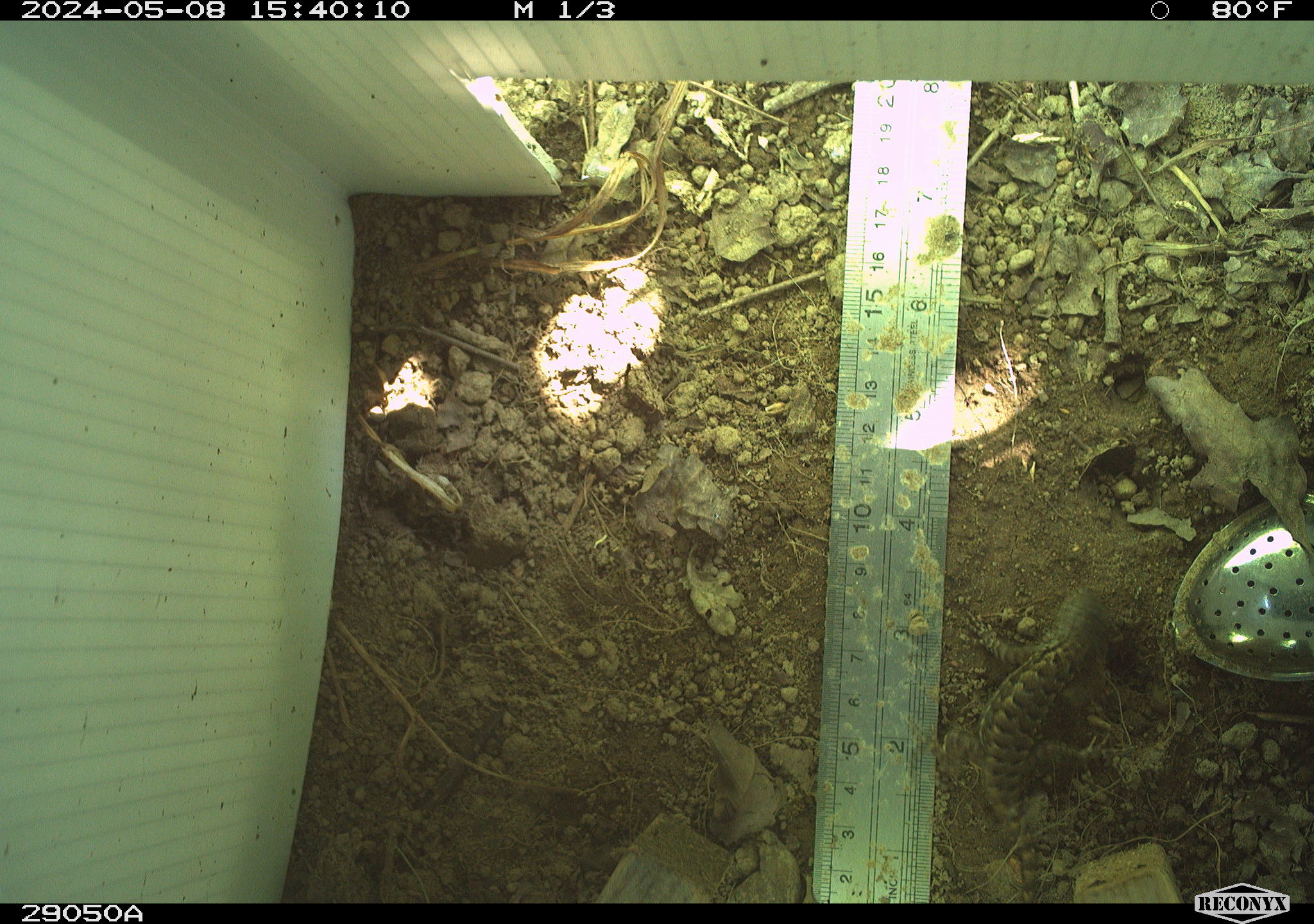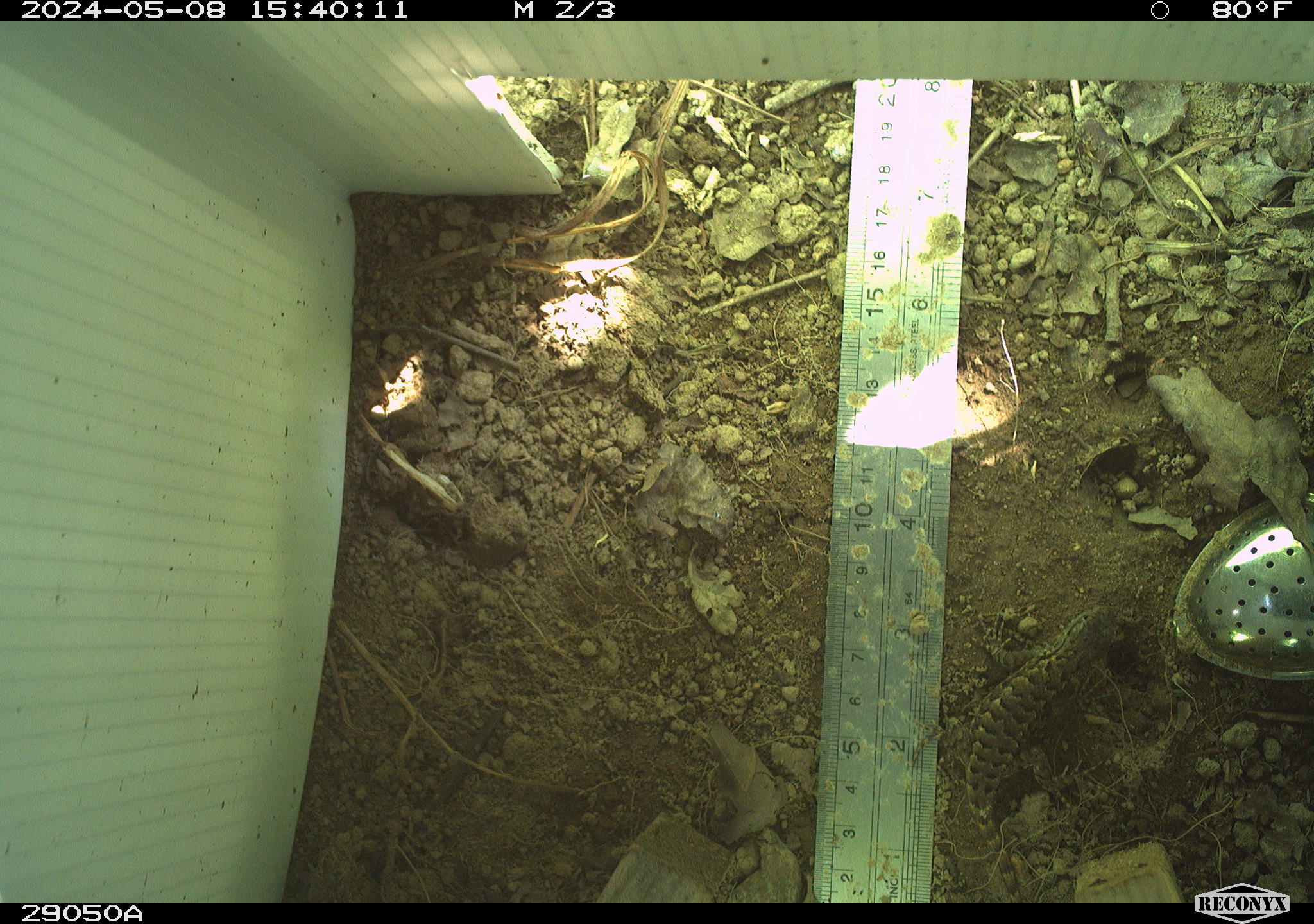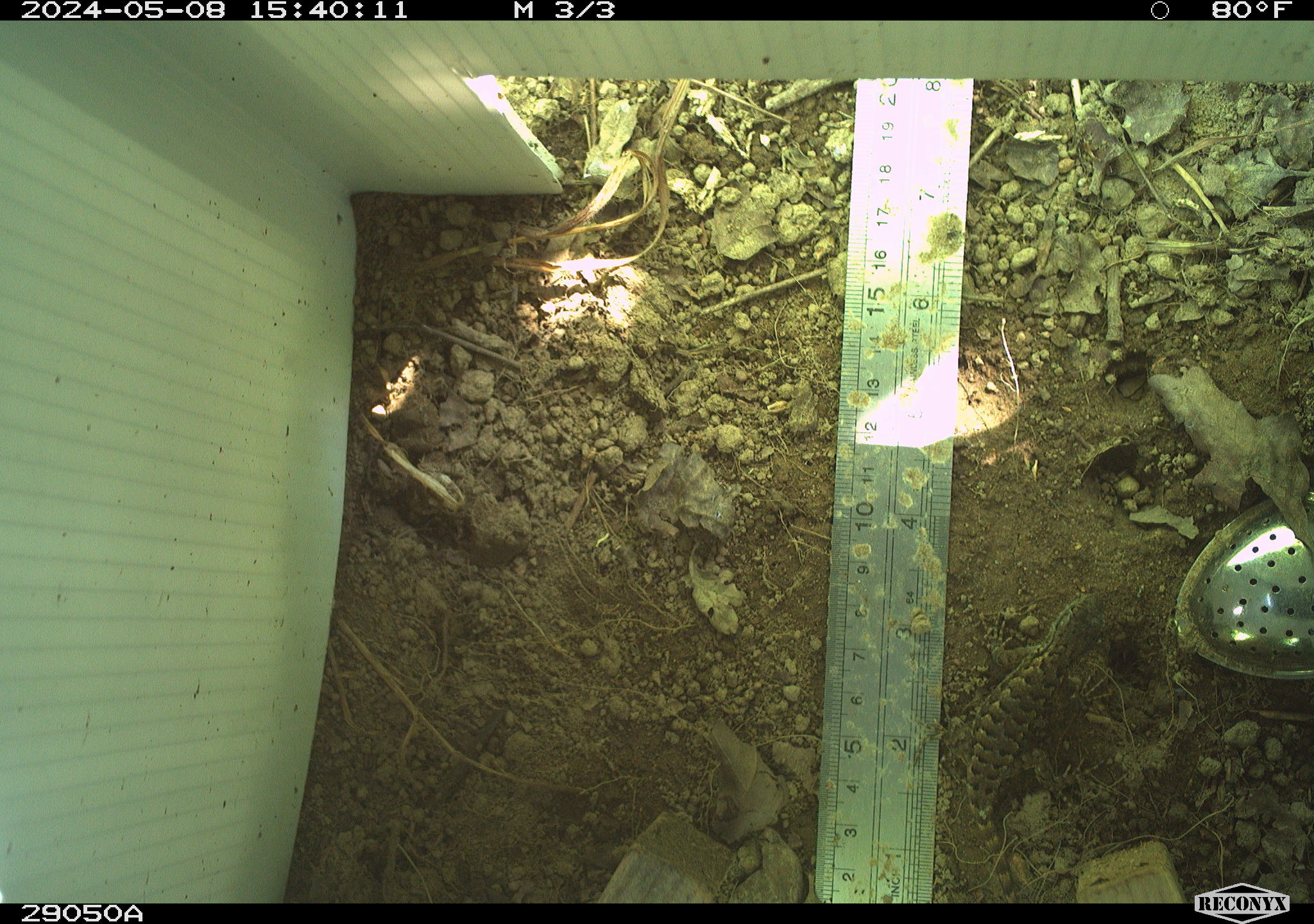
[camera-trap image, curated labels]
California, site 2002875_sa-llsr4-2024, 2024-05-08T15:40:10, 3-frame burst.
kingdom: Animalia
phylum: Chordata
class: Reptilia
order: Squamata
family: Phrynosomatidae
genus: Sceloporus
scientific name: Sceloporus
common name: spiny lizards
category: sceloporus species